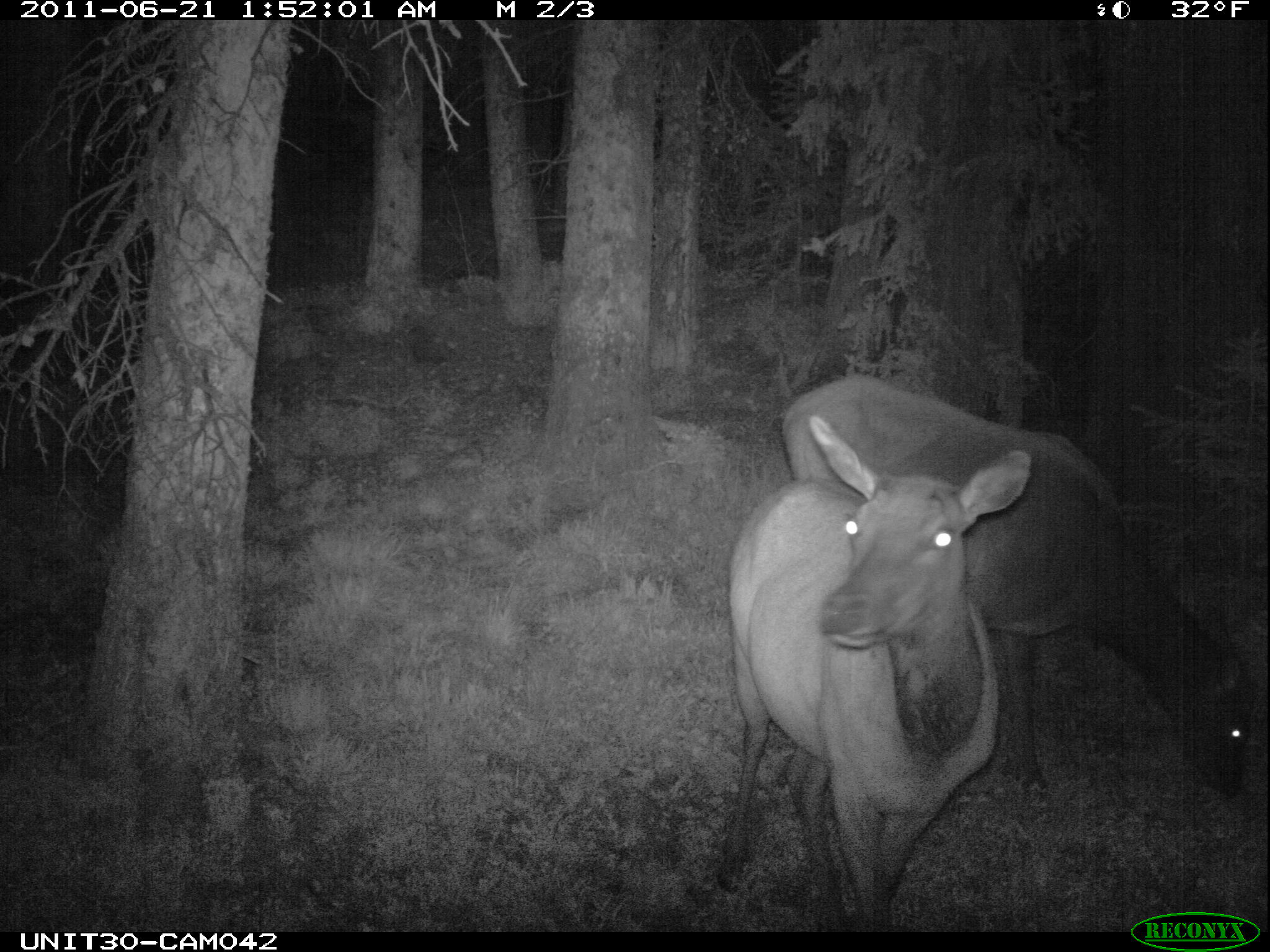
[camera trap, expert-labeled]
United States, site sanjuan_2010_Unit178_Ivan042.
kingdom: Animalia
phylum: Chordata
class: Mammalia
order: Artiodactyla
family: Cervidae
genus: Cervus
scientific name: Cervus elaphus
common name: red deer